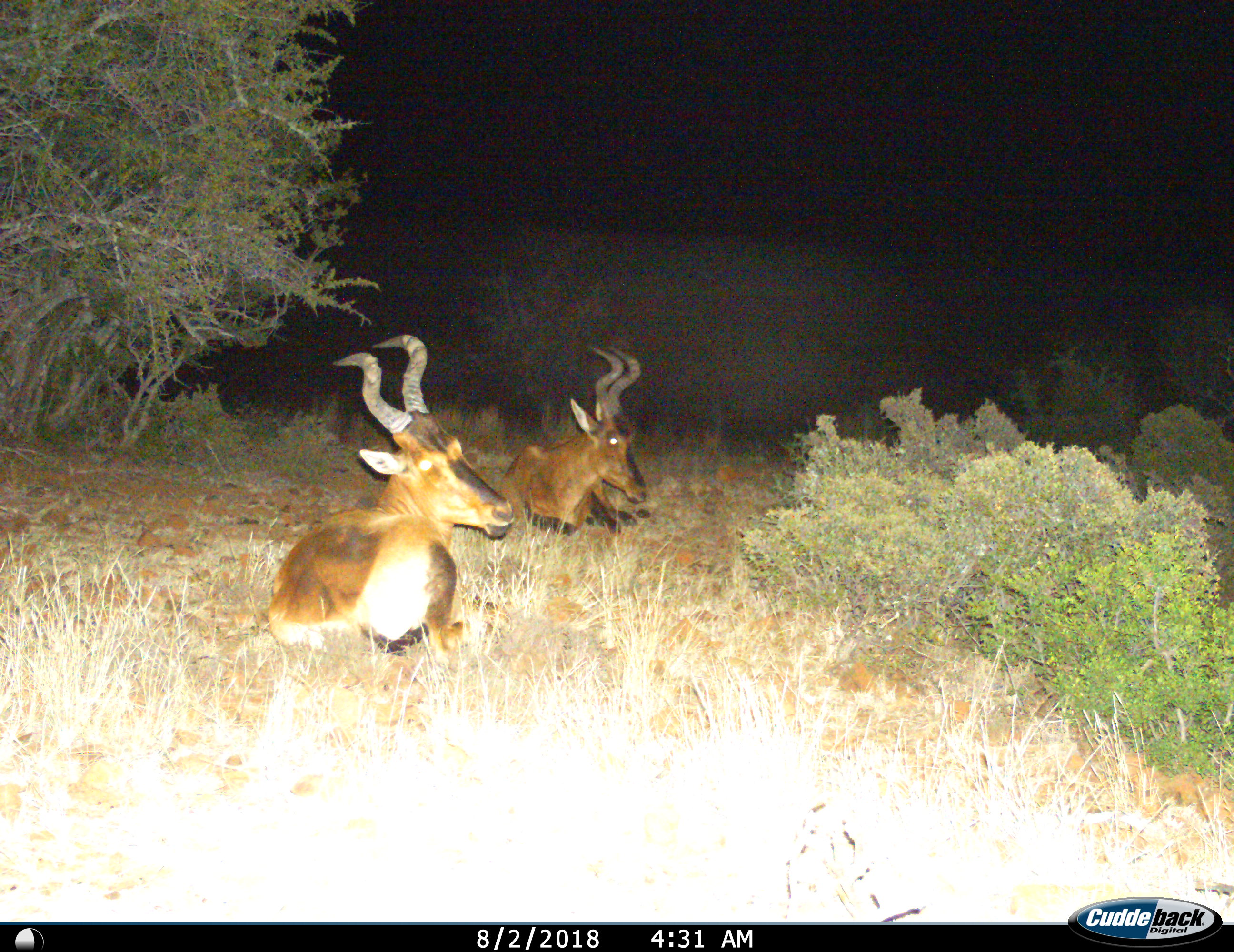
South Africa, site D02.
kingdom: Animalia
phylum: Chordata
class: Mammalia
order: Artiodactyla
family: Bovidae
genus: Alcelaphus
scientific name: Alcelaphus buselaphus caama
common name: red hartebeest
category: hartebeestred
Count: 2.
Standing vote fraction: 0%.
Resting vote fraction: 100%.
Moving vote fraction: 0%.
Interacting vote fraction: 0%.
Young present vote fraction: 0%.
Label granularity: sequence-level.